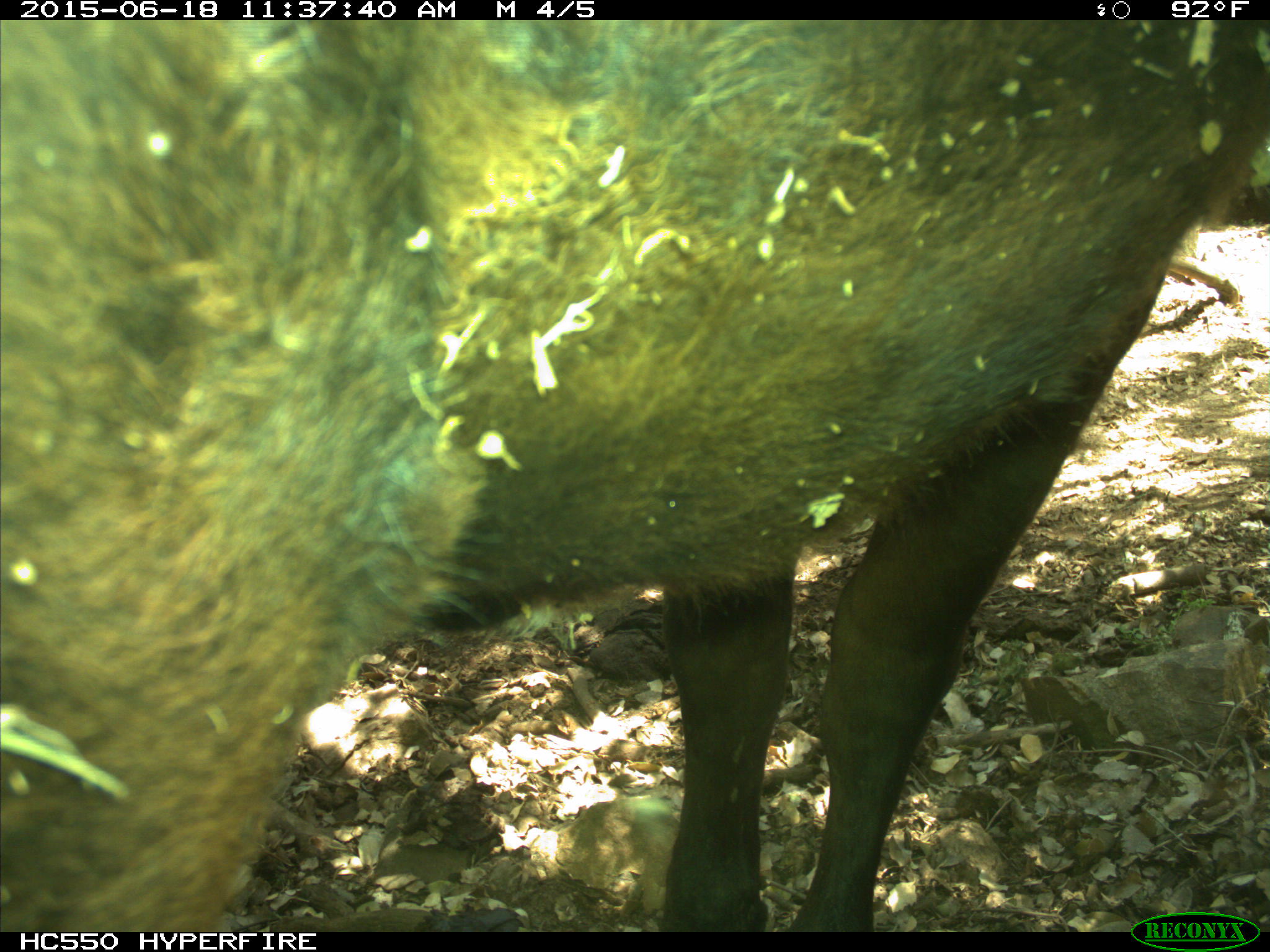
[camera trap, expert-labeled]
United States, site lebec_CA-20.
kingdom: Animalia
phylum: Chordata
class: Mammalia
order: Artiodactyla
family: Bovidae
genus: Bos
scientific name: Bos taurus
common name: domestic cow